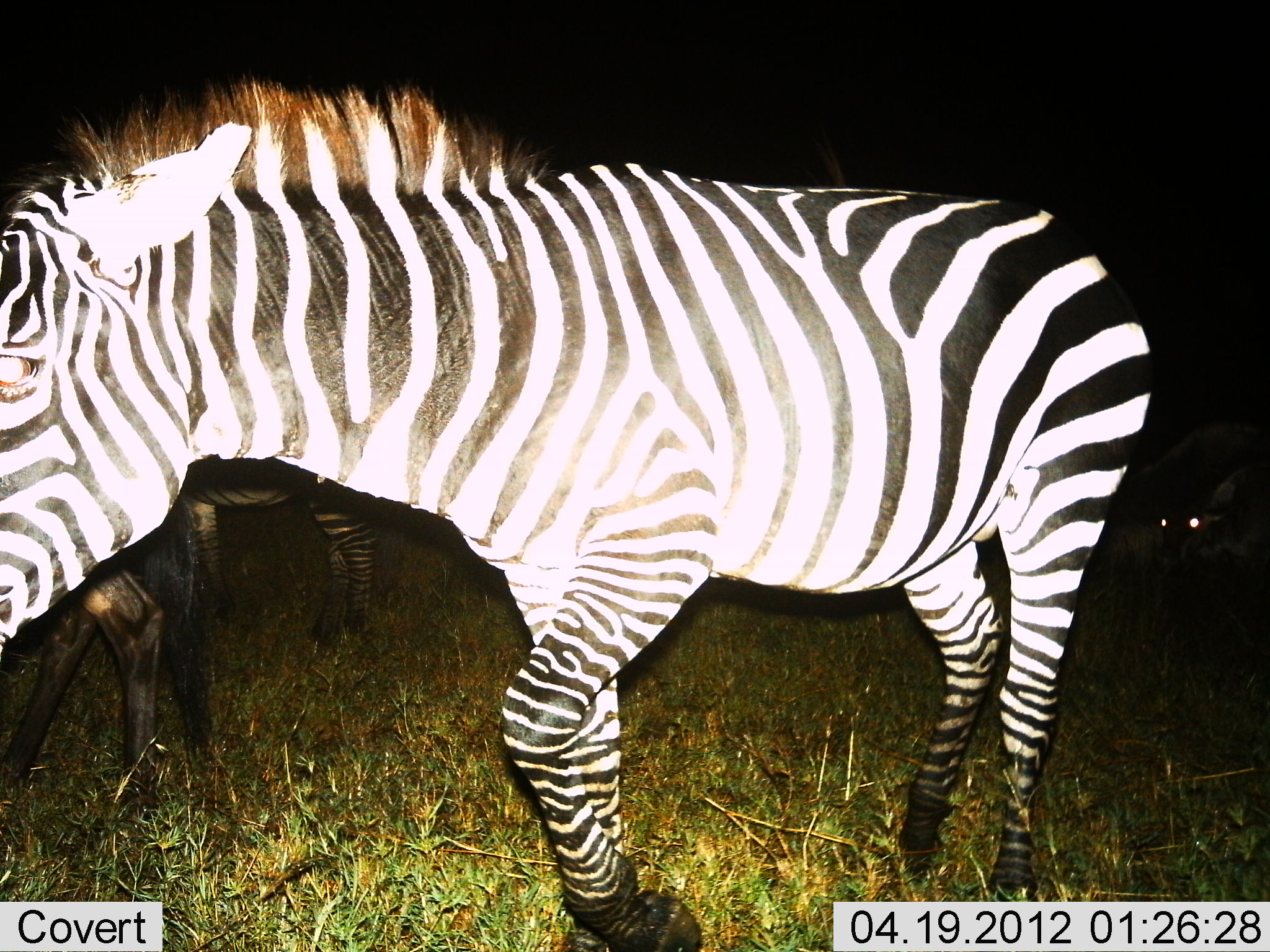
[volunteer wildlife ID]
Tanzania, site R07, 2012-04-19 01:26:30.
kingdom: Animalia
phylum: Chordata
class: Mammalia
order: Perissodactyla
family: Equidae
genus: Equus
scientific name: Equus quagga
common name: plains zebra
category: zebra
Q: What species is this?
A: Zebra (plains zebra) (Equus quagga).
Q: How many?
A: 2.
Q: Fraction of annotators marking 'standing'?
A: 50%.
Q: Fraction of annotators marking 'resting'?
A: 0%.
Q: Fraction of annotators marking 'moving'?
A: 68%.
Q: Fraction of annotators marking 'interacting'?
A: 5%.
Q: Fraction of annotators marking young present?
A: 0%.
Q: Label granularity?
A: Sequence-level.